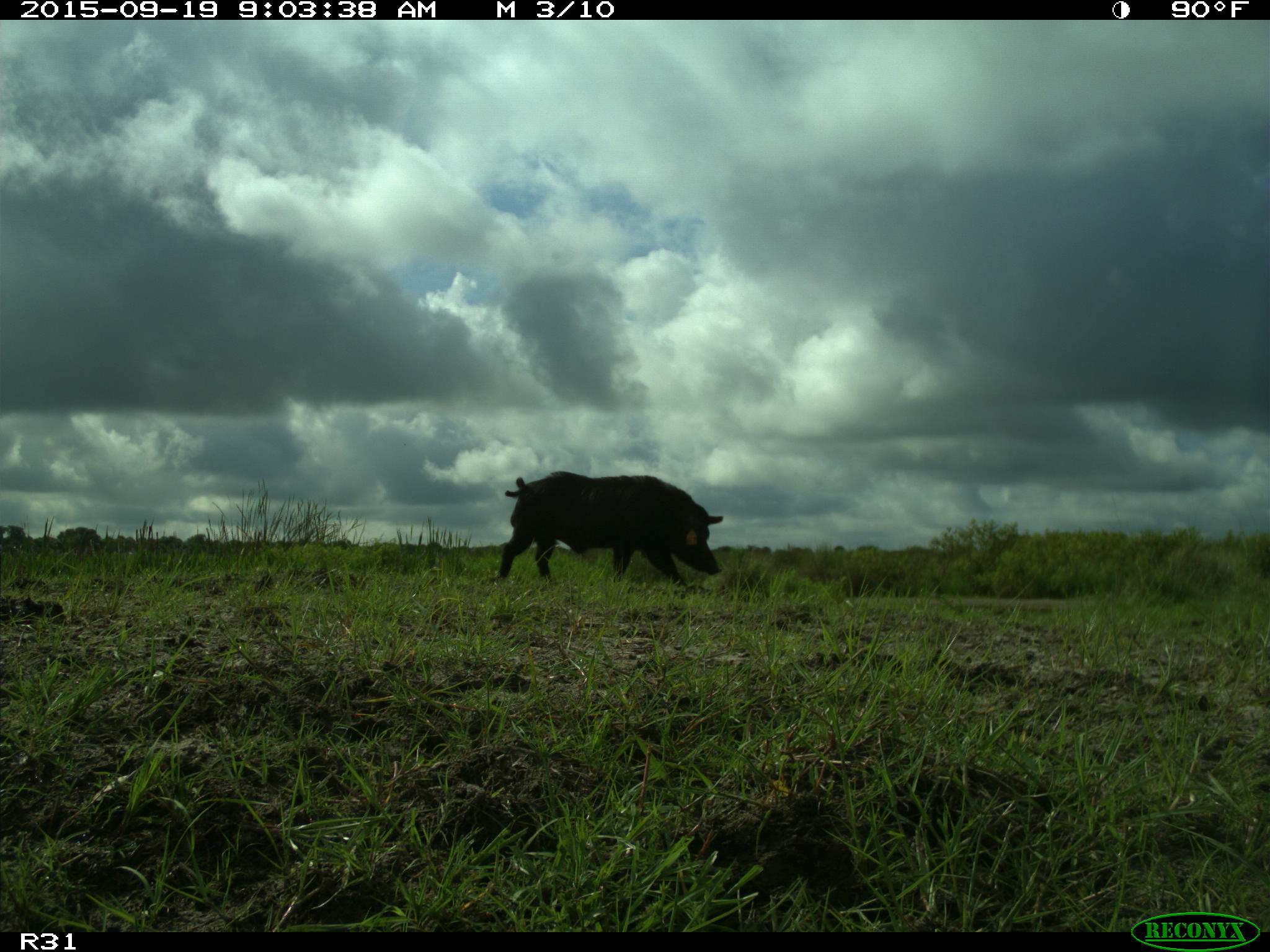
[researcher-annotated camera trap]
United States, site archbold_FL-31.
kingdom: Animalia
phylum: Chordata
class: Mammalia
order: Artiodactyla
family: Suidae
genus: Sus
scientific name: Sus scrofa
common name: wild boar